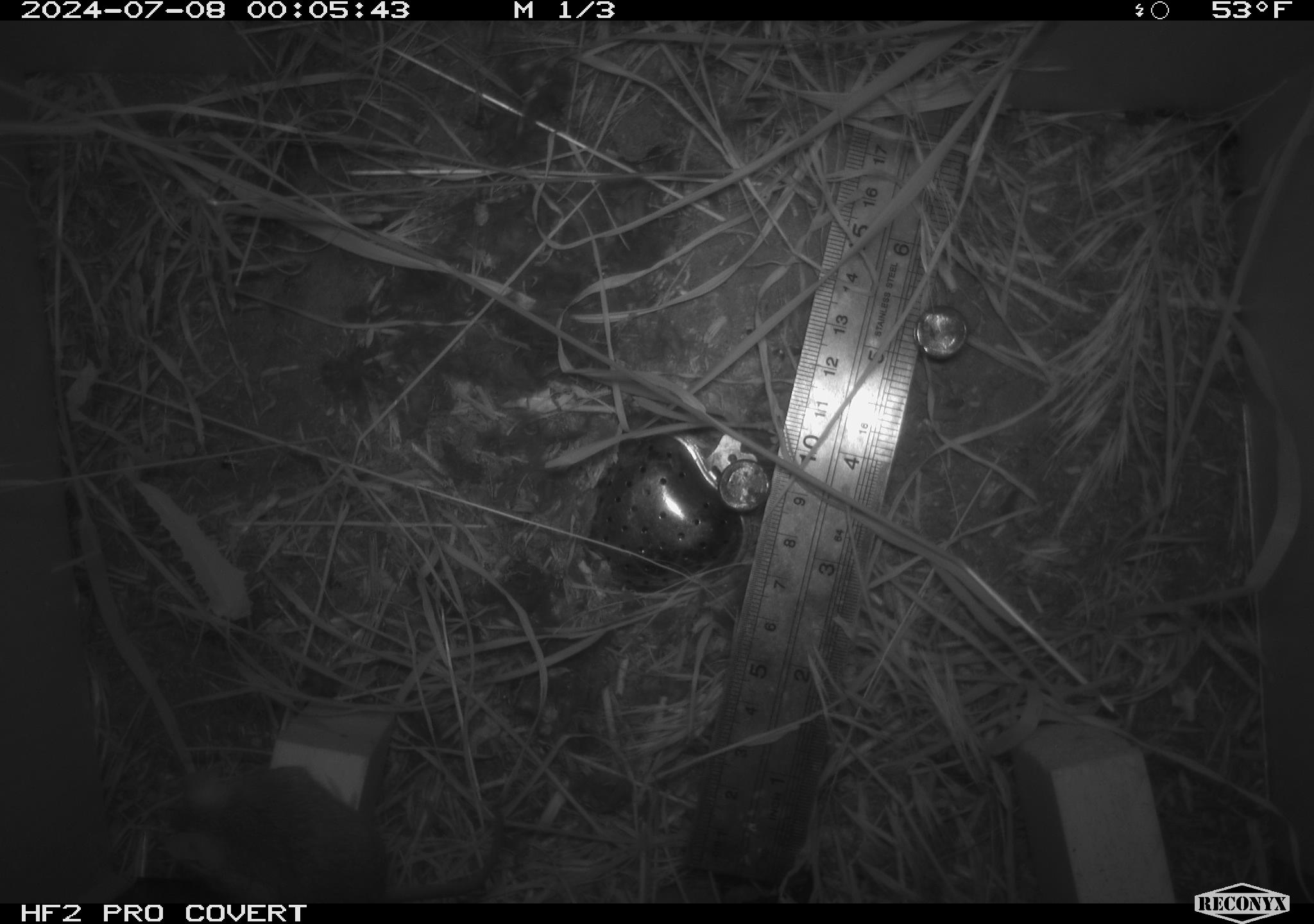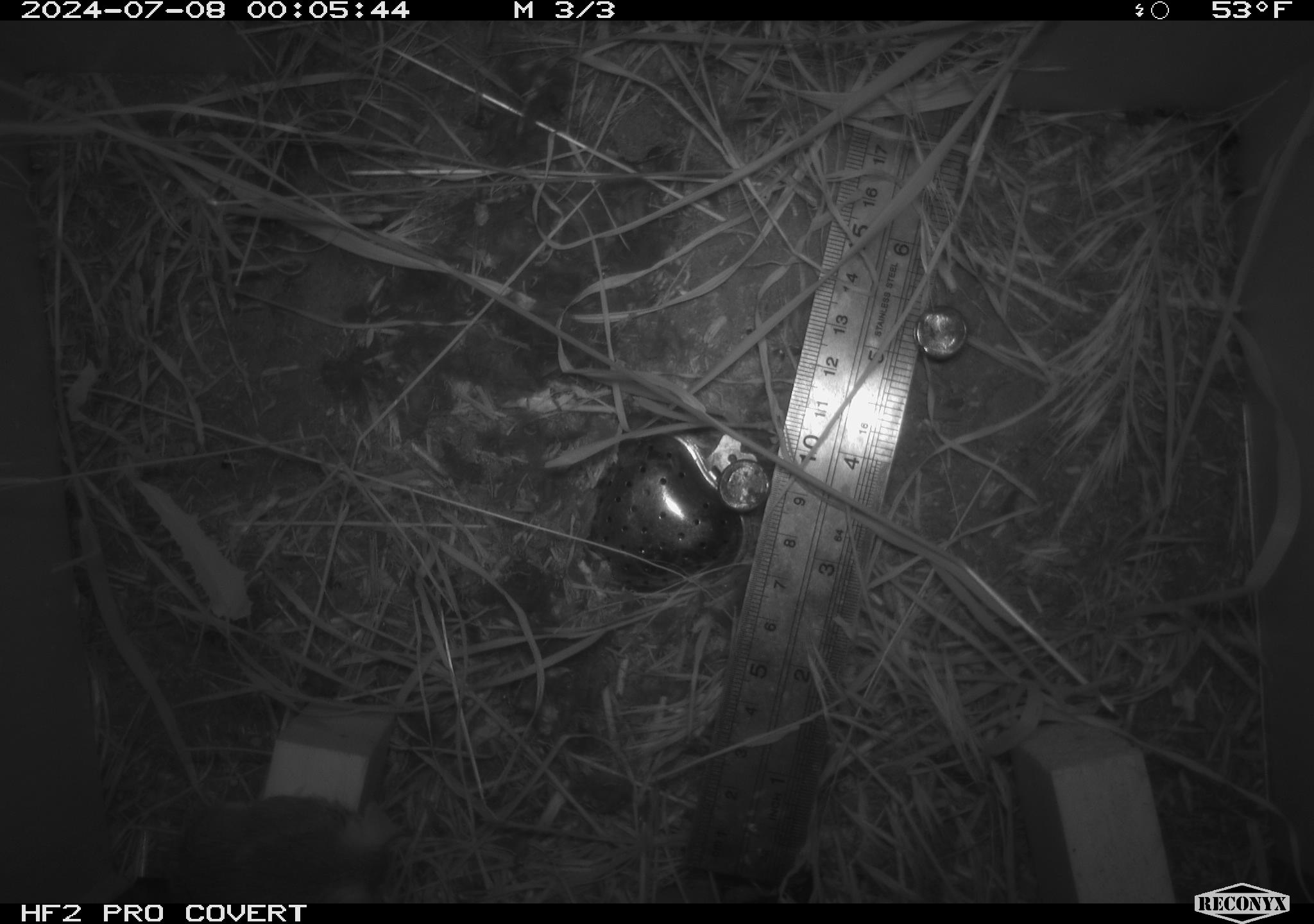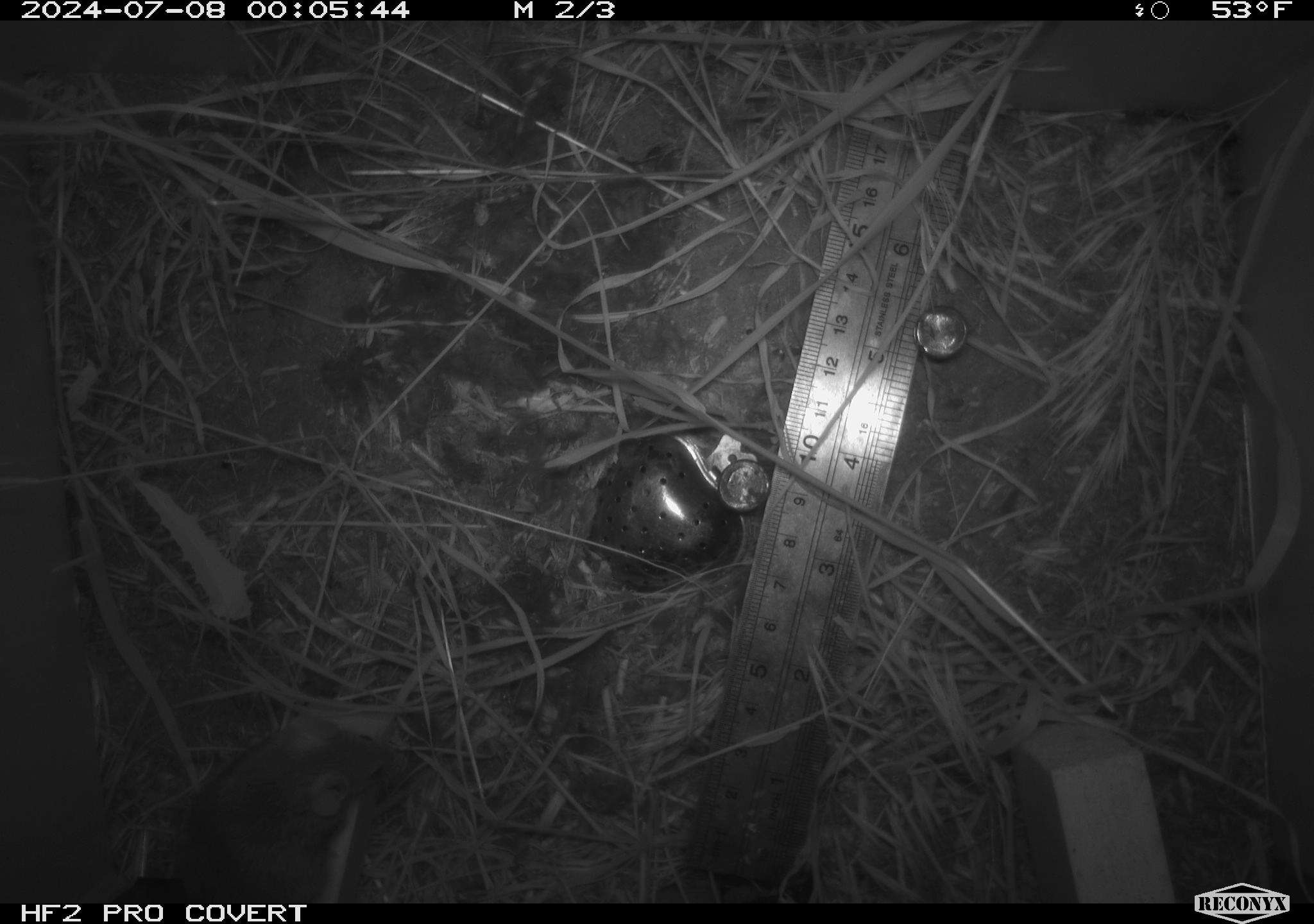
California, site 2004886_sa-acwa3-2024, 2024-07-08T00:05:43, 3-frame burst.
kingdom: Animalia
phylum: Chordata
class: Mammalia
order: Rodentia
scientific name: Rodentia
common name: mouse species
Mouse species (Rodentia).